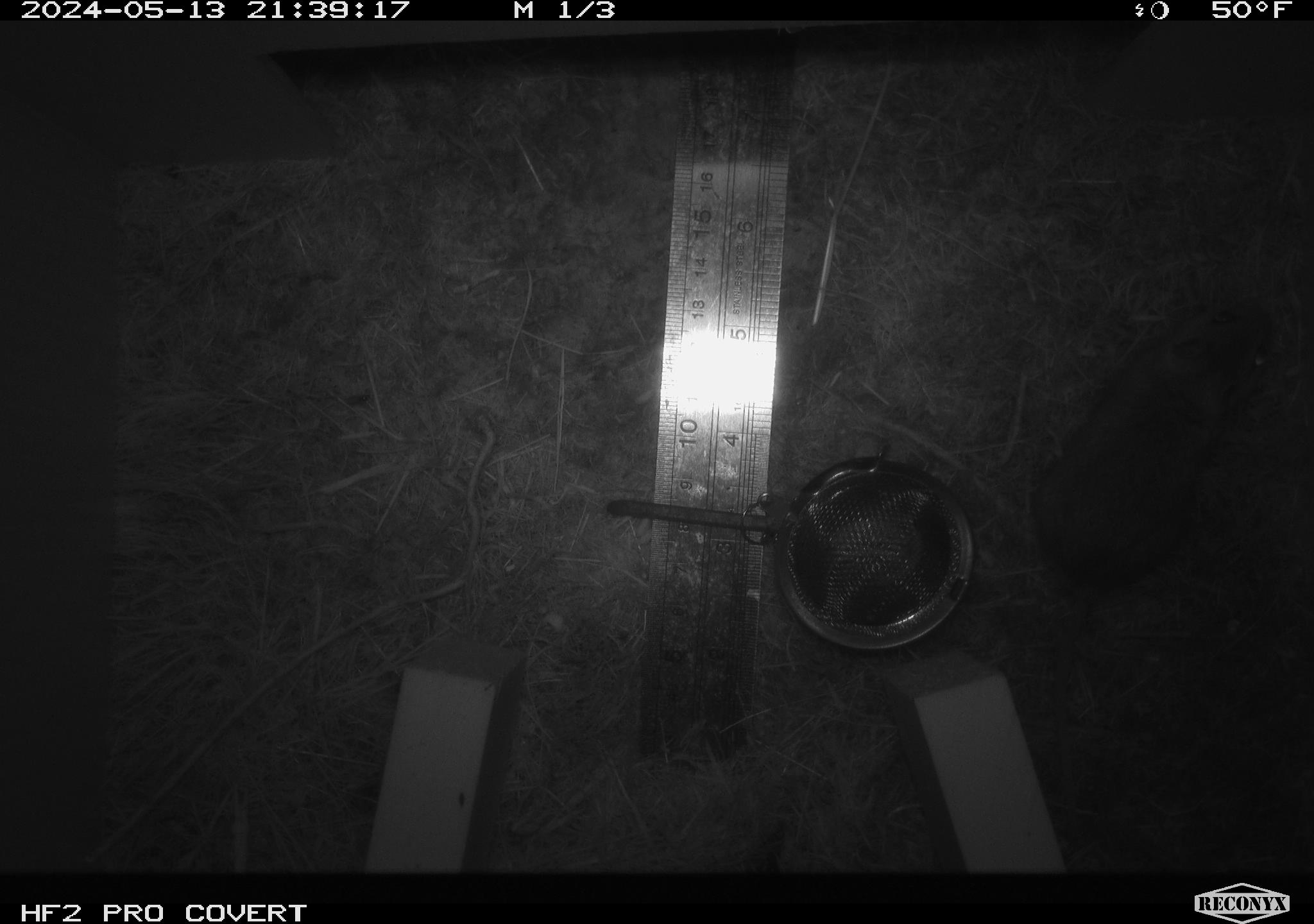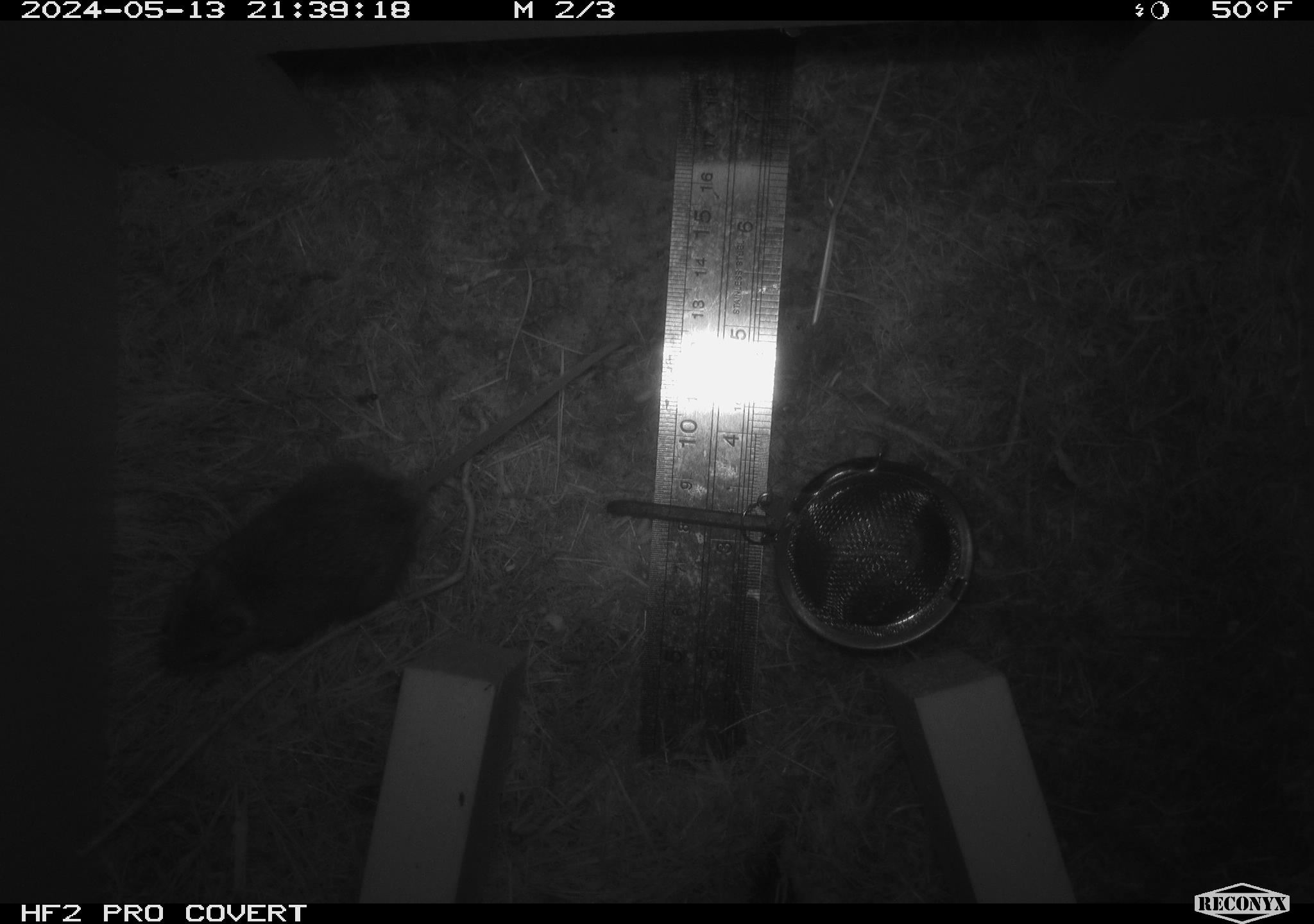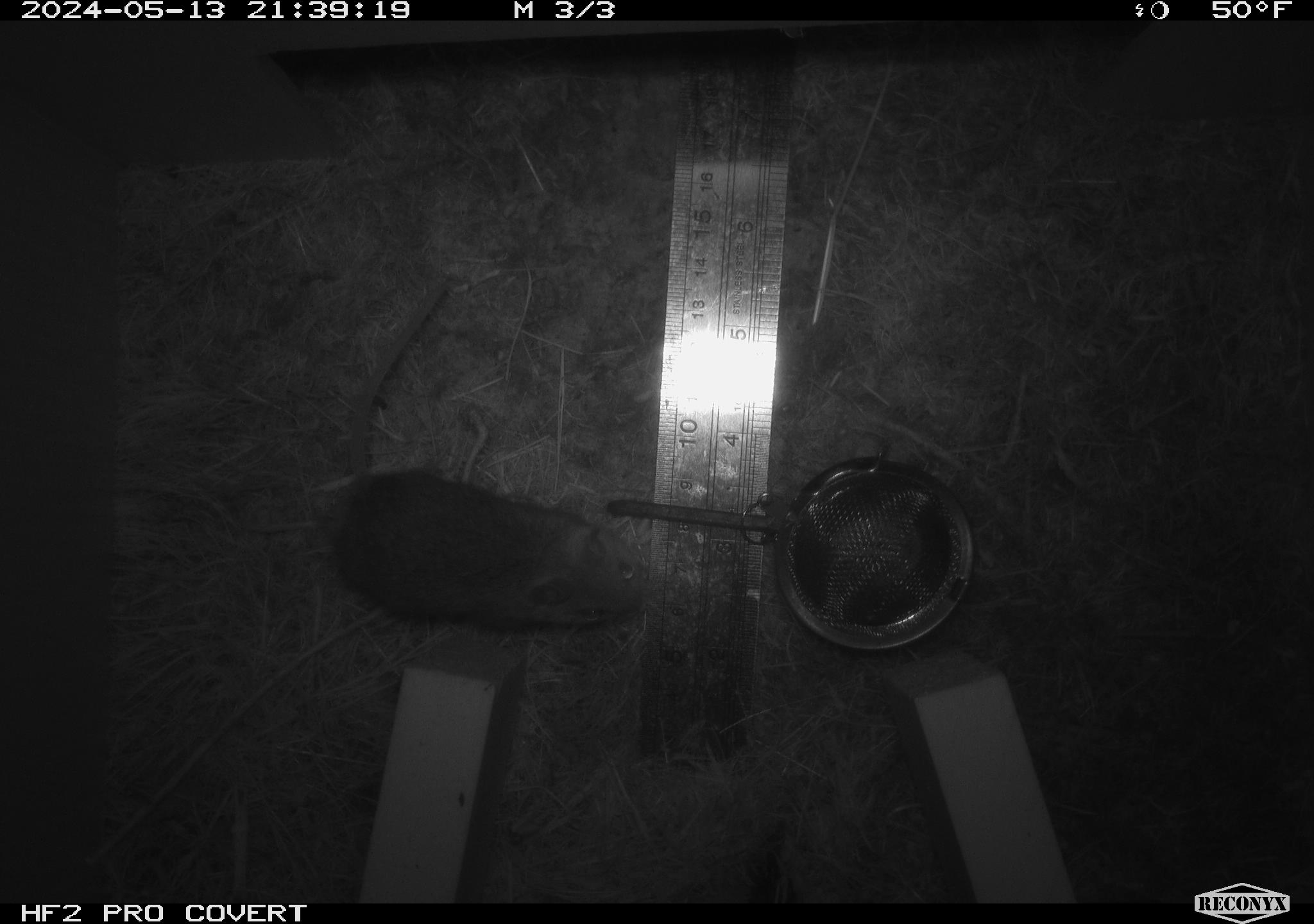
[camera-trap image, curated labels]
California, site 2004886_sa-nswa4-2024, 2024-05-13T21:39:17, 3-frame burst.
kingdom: Animalia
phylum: Arthropoda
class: Insecta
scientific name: Insecta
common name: insect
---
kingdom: Animalia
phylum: Chordata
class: Mammalia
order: Rodentia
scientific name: Rodentia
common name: mouse species